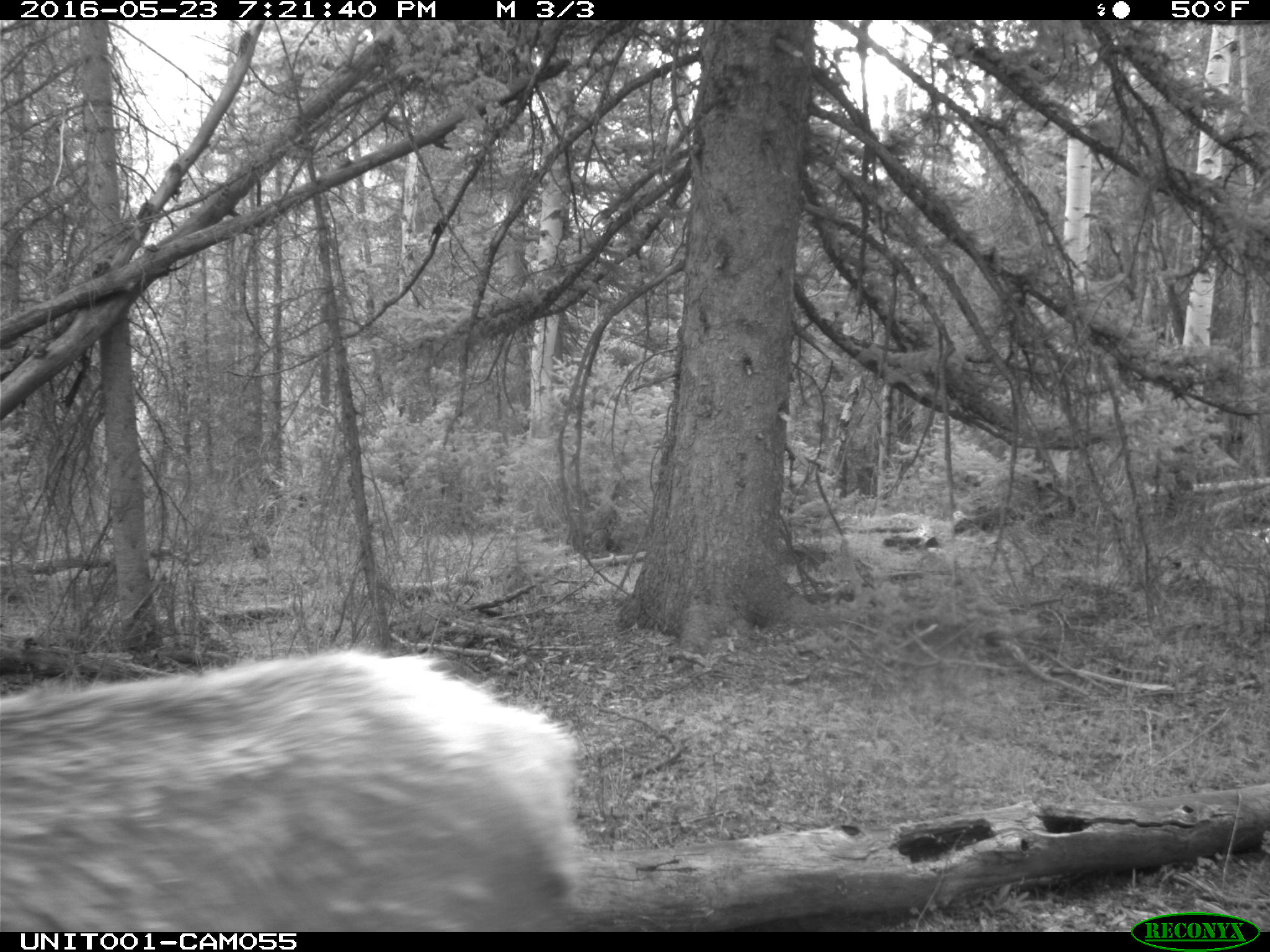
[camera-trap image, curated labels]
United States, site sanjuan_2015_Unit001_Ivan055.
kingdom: Animalia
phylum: Chordata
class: Mammalia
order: Artiodactyla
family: Cervidae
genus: Cervus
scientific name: Cervus elaphus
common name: red deer